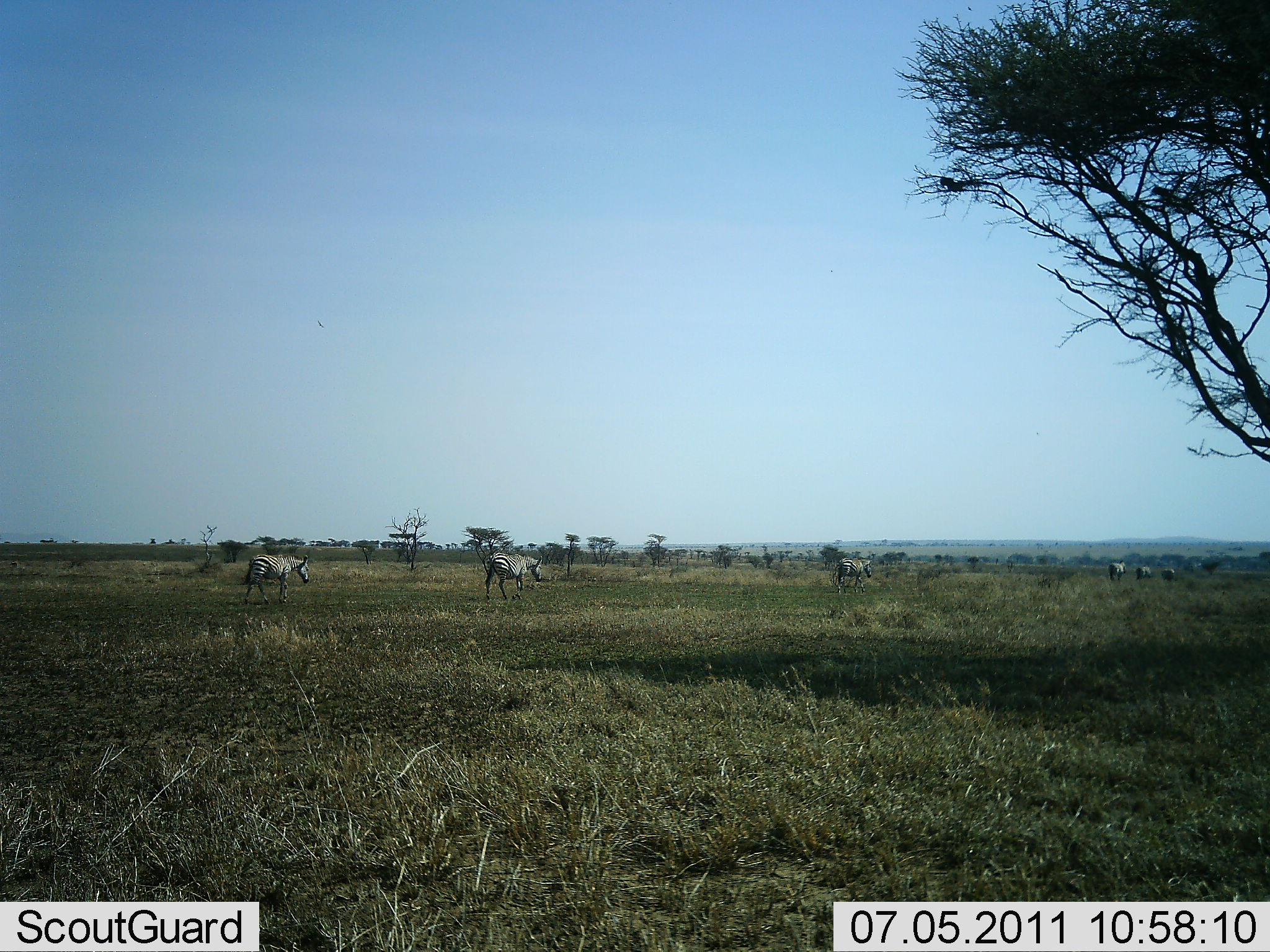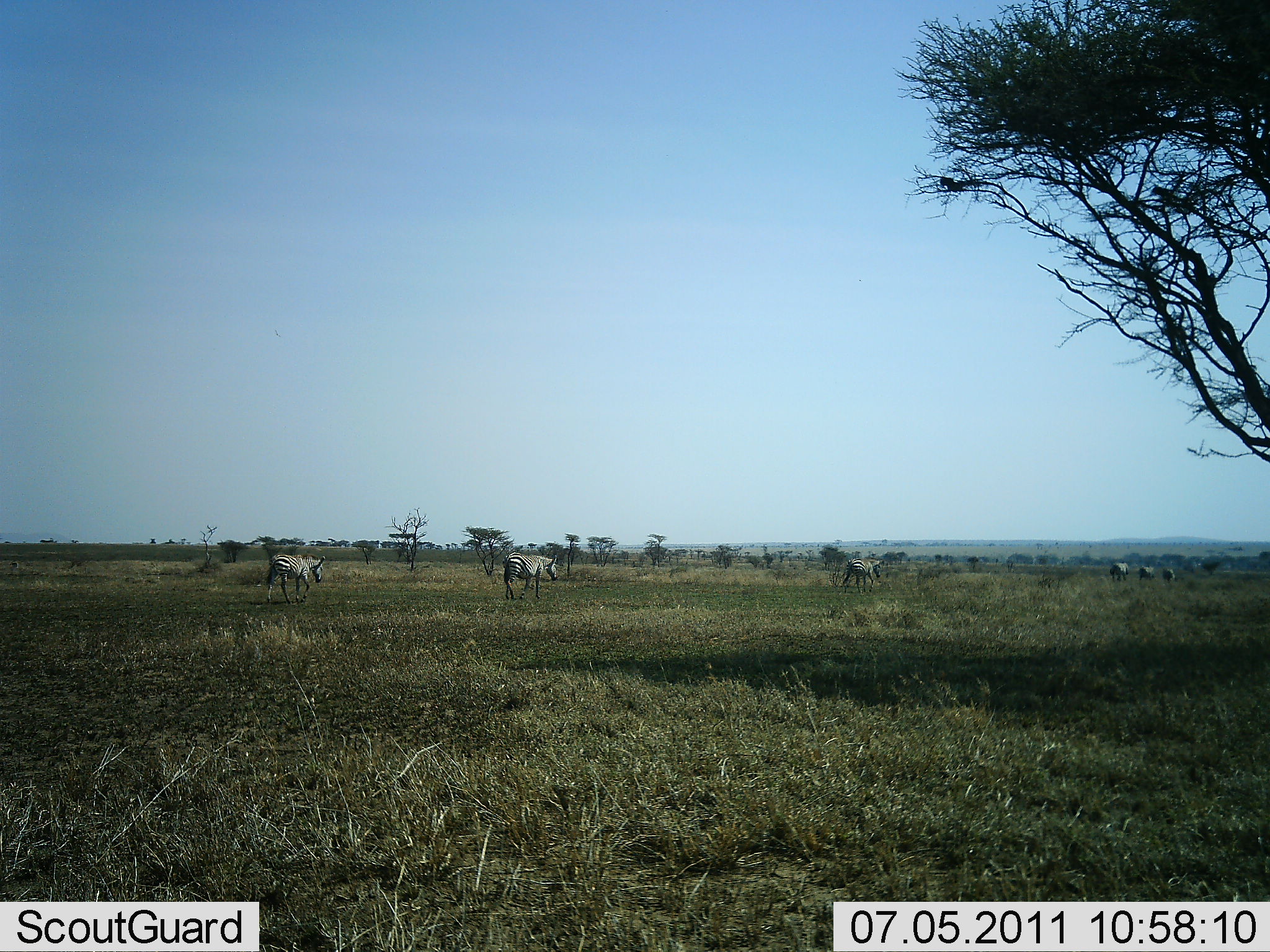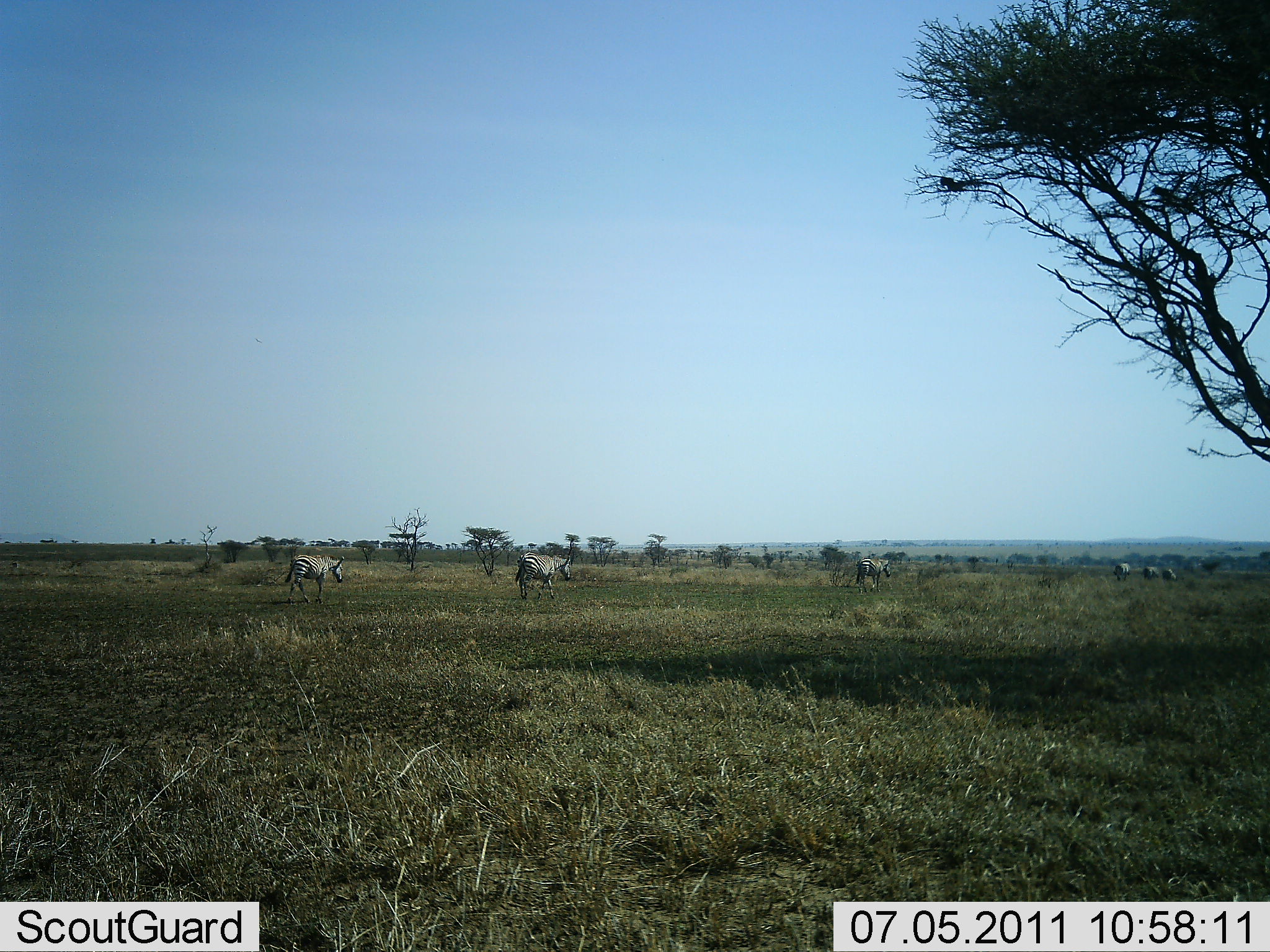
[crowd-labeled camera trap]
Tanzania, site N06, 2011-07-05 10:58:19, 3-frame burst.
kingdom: Animalia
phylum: Chordata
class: Mammalia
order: Perissodactyla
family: Equidae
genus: Equus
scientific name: Equus quagga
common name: plains zebra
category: zebra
Zebra (plains zebra) (Equus quagga), count 6. Behavior (volunteer vote fractions): standing 0%, resting 0%, moving 100%, interacting 0%. Young present (vote fraction): 0%. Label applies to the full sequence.